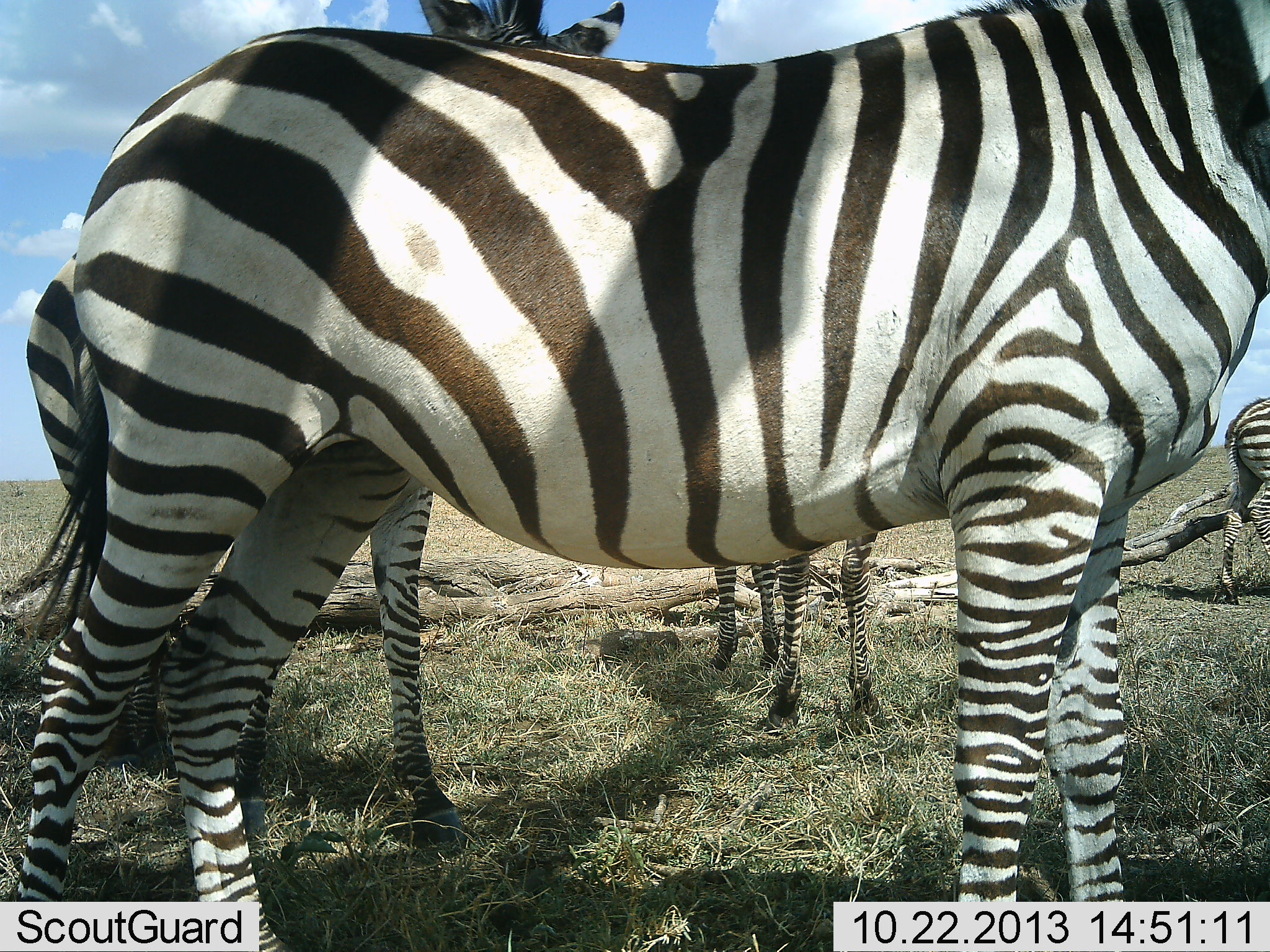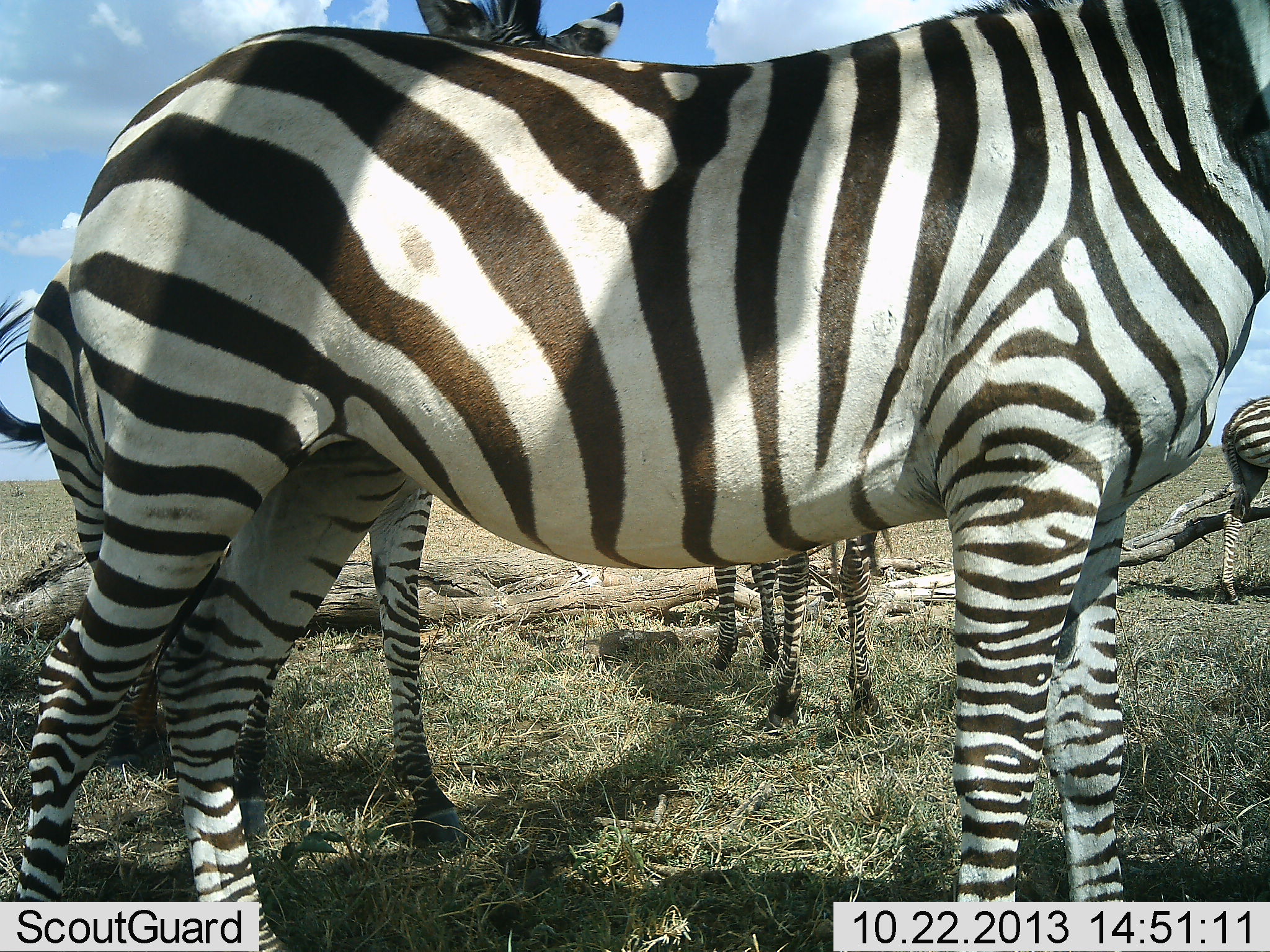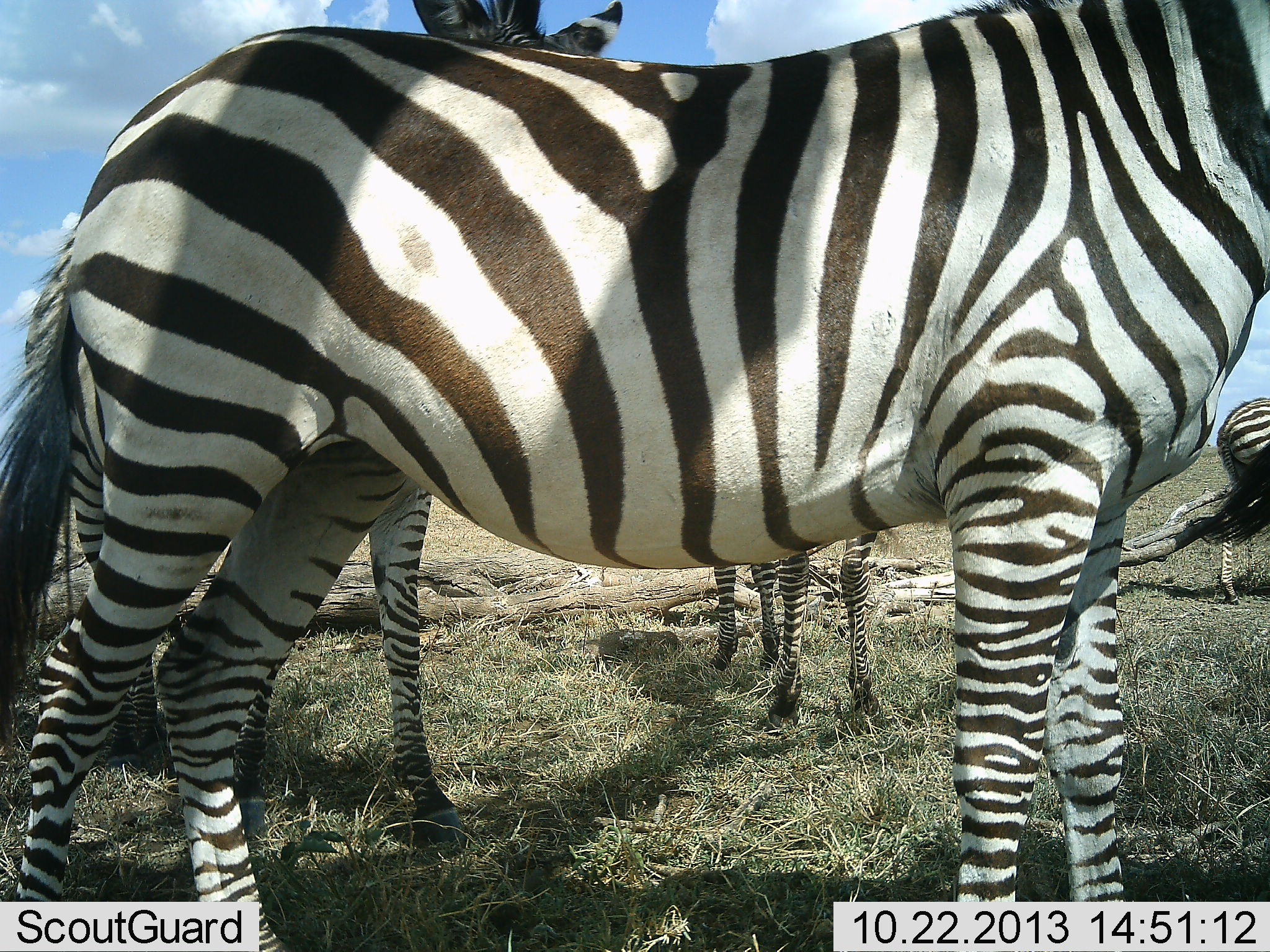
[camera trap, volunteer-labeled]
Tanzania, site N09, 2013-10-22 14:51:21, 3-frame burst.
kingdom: Animalia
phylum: Chordata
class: Mammalia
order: Perissodactyla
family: Equidae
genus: Equus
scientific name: Equus quagga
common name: plains zebra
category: zebra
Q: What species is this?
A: Zebra (plains zebra) (Equus quagga).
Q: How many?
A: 4.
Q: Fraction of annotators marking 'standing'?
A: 95%.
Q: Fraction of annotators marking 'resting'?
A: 0%.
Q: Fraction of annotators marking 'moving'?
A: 10%.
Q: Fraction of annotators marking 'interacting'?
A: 0%.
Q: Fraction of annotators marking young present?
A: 0%.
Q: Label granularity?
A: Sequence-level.